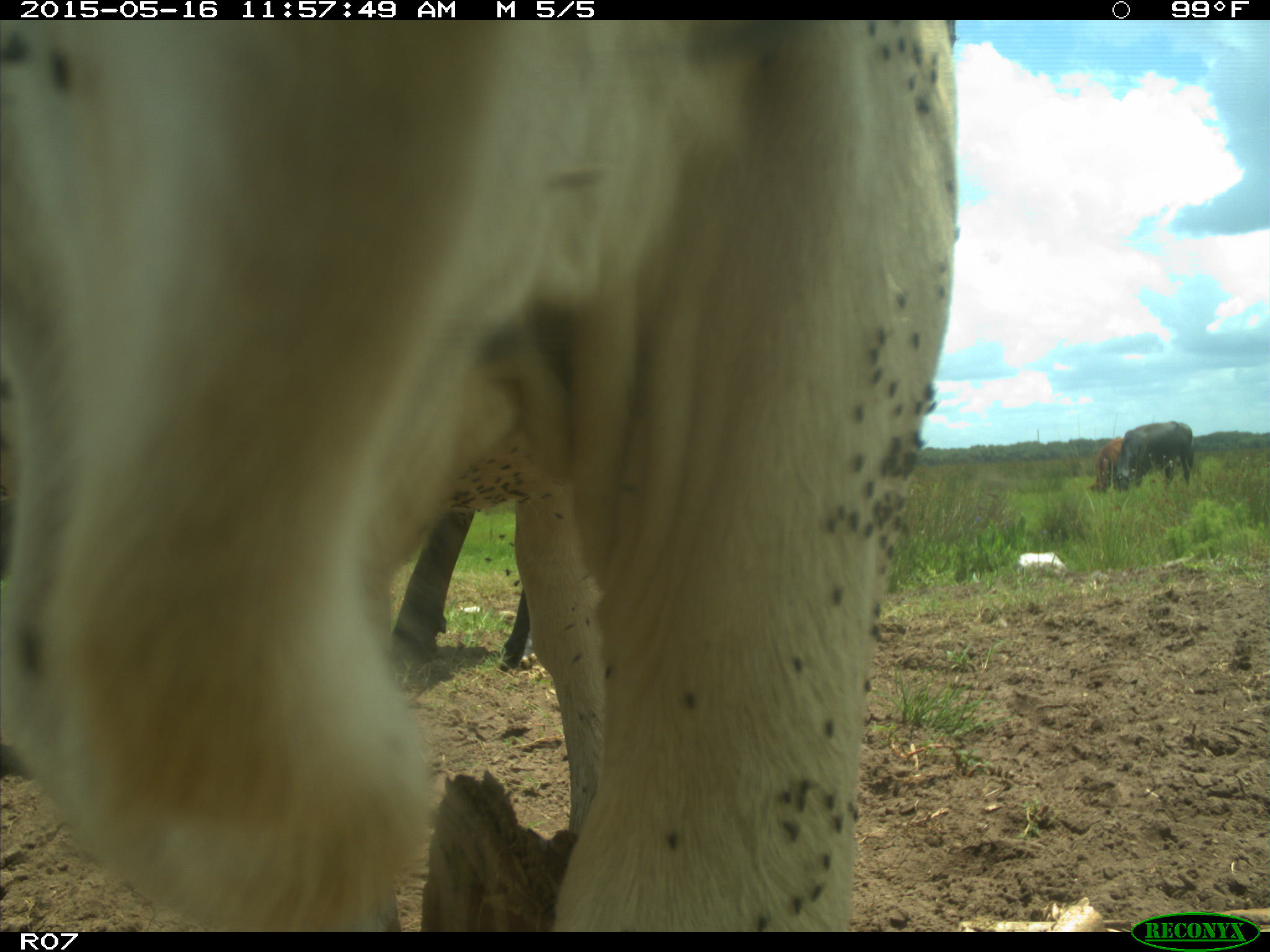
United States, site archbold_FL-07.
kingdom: Animalia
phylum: Chordata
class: Mammalia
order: Artiodactyla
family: Bovidae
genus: Bos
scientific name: Bos taurus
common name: domestic cow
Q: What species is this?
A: Bos taurus (domestic cow).